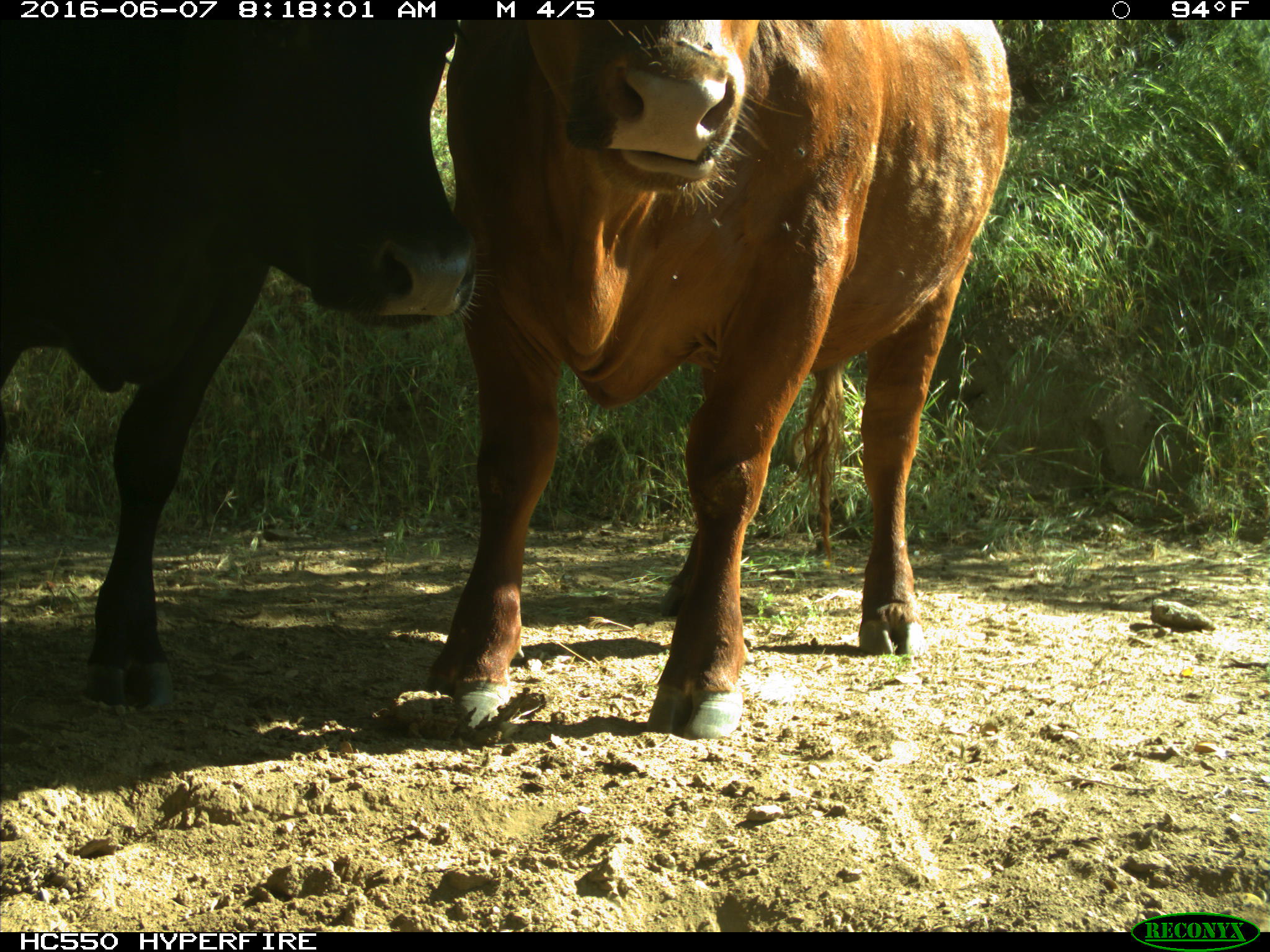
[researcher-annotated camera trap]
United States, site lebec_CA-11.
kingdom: Animalia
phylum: Chordata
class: Mammalia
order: Artiodactyla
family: Bovidae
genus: Bos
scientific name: Bos taurus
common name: domestic cow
Bos taurus (domestic cow).